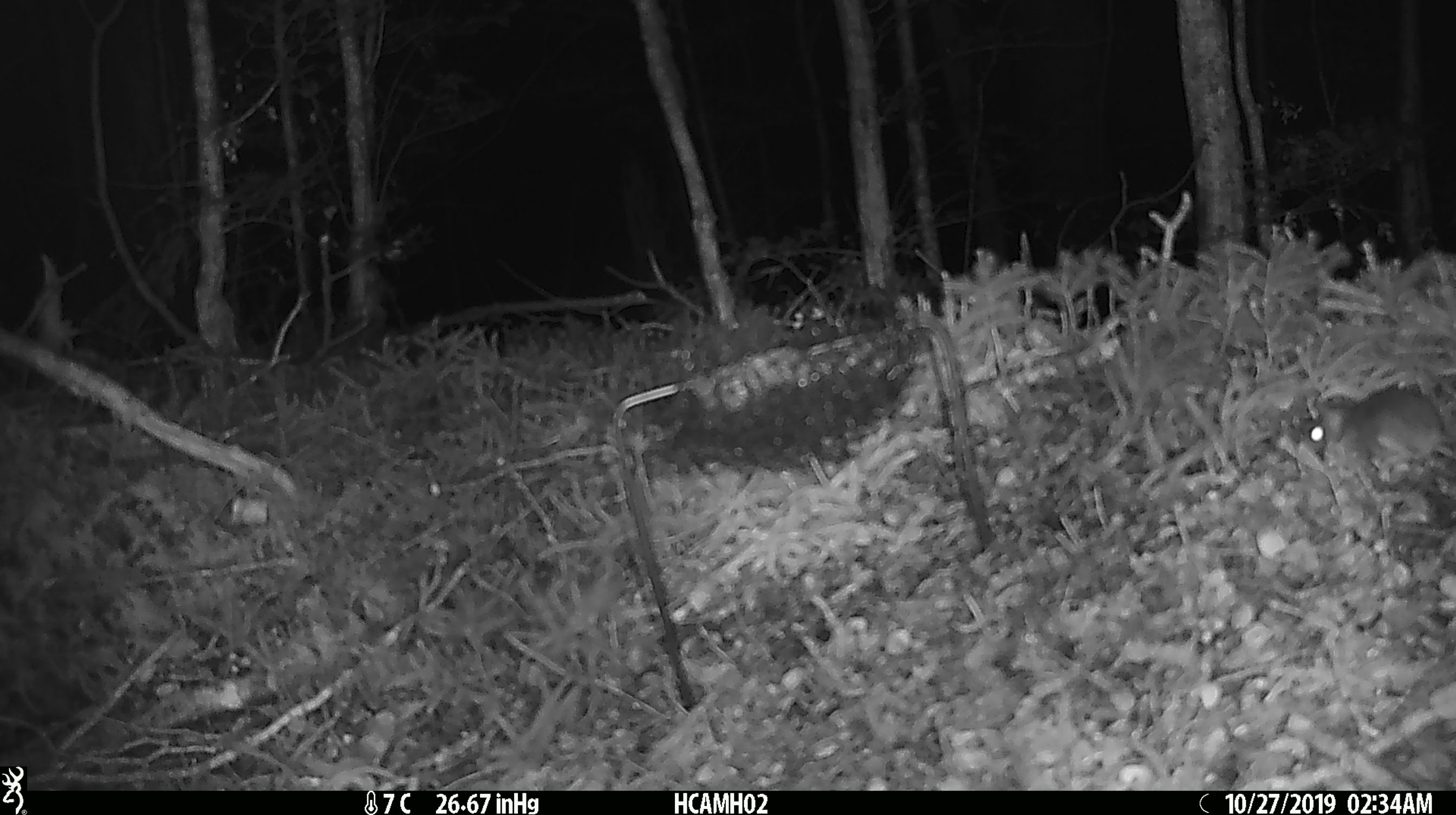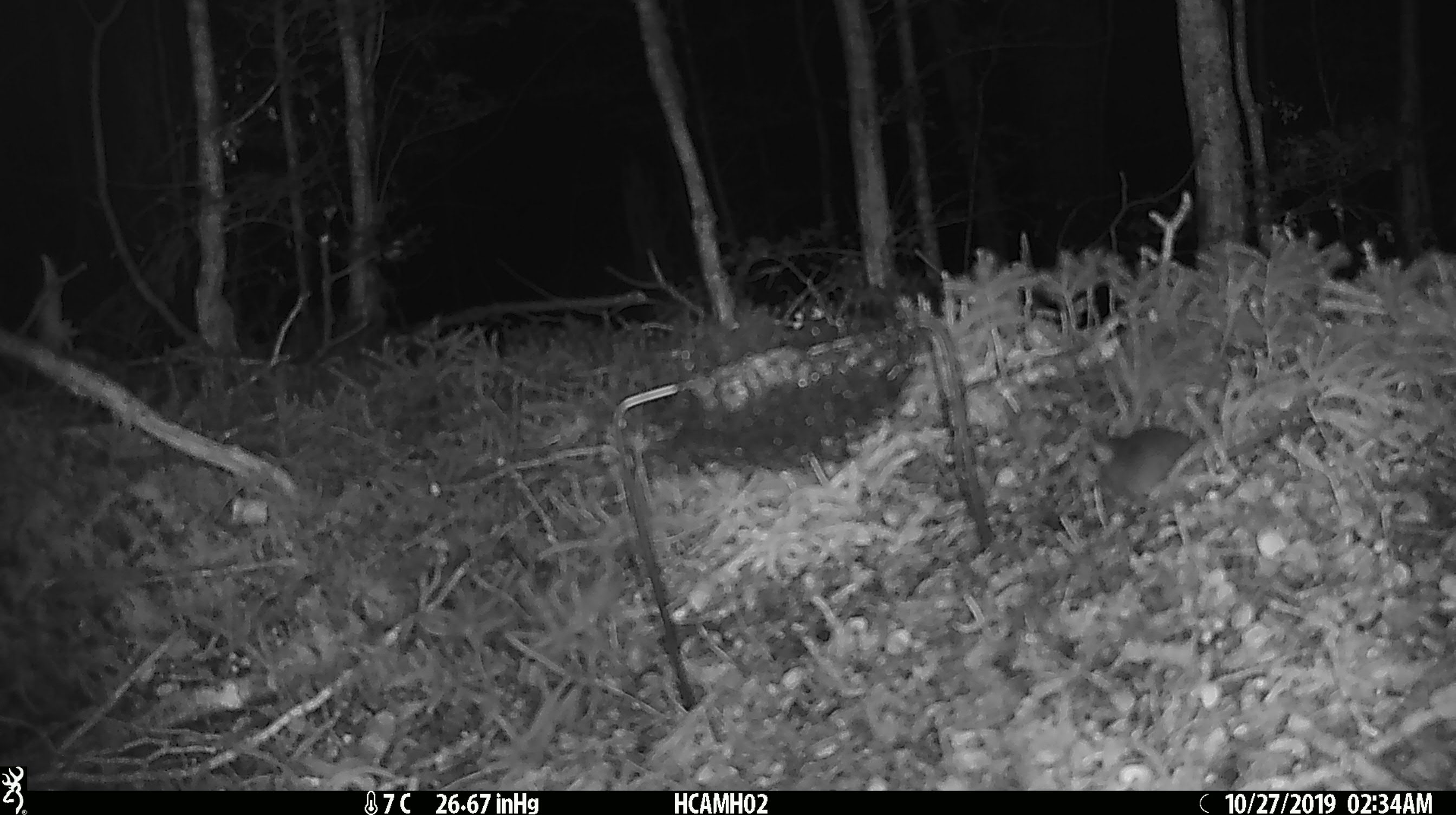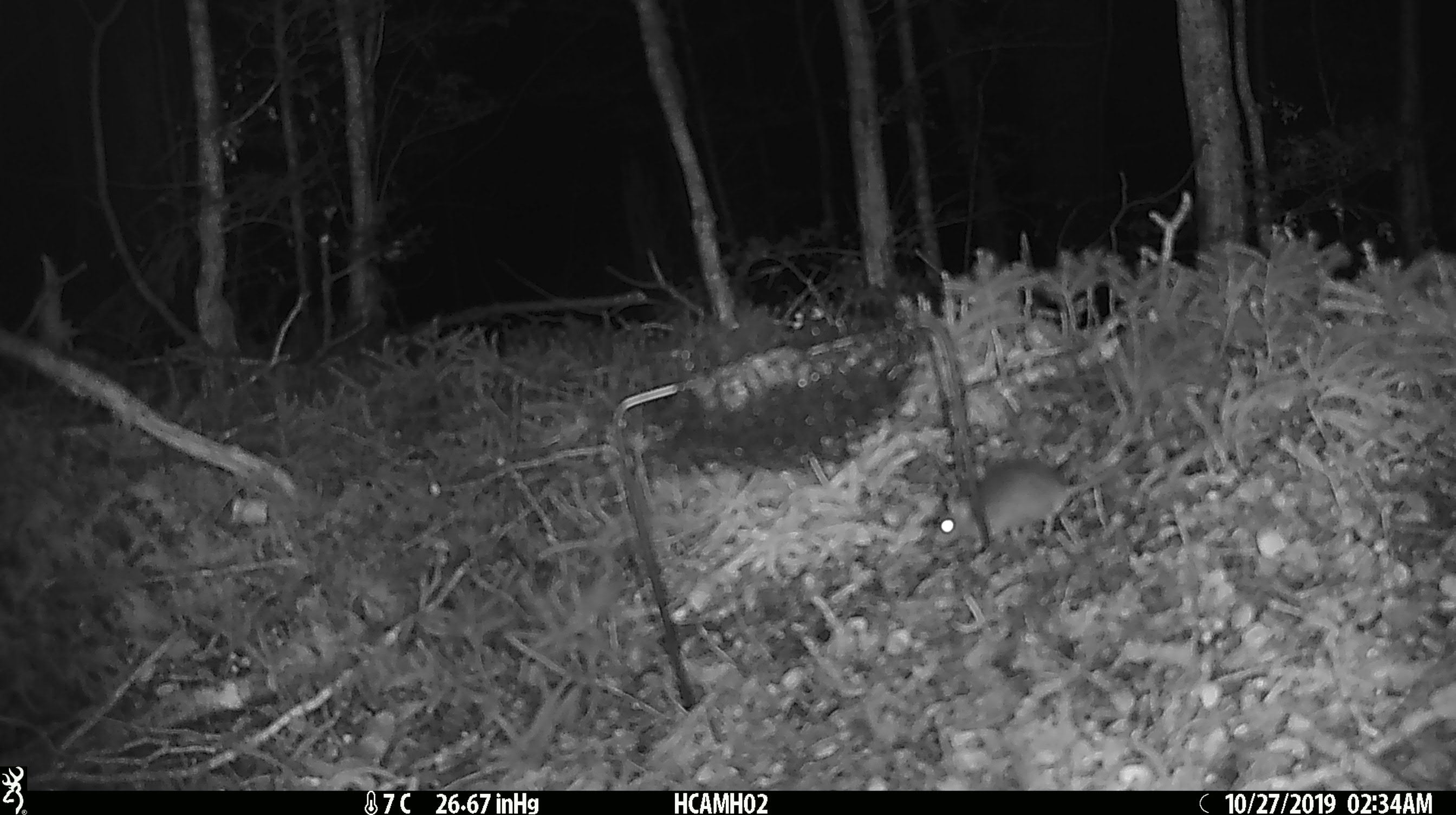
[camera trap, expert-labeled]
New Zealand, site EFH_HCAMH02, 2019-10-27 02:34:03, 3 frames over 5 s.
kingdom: Animalia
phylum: Chordata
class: Mammalia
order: Rodentia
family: Muridae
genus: Mus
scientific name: Mus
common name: mouse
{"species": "mouse (Mus)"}